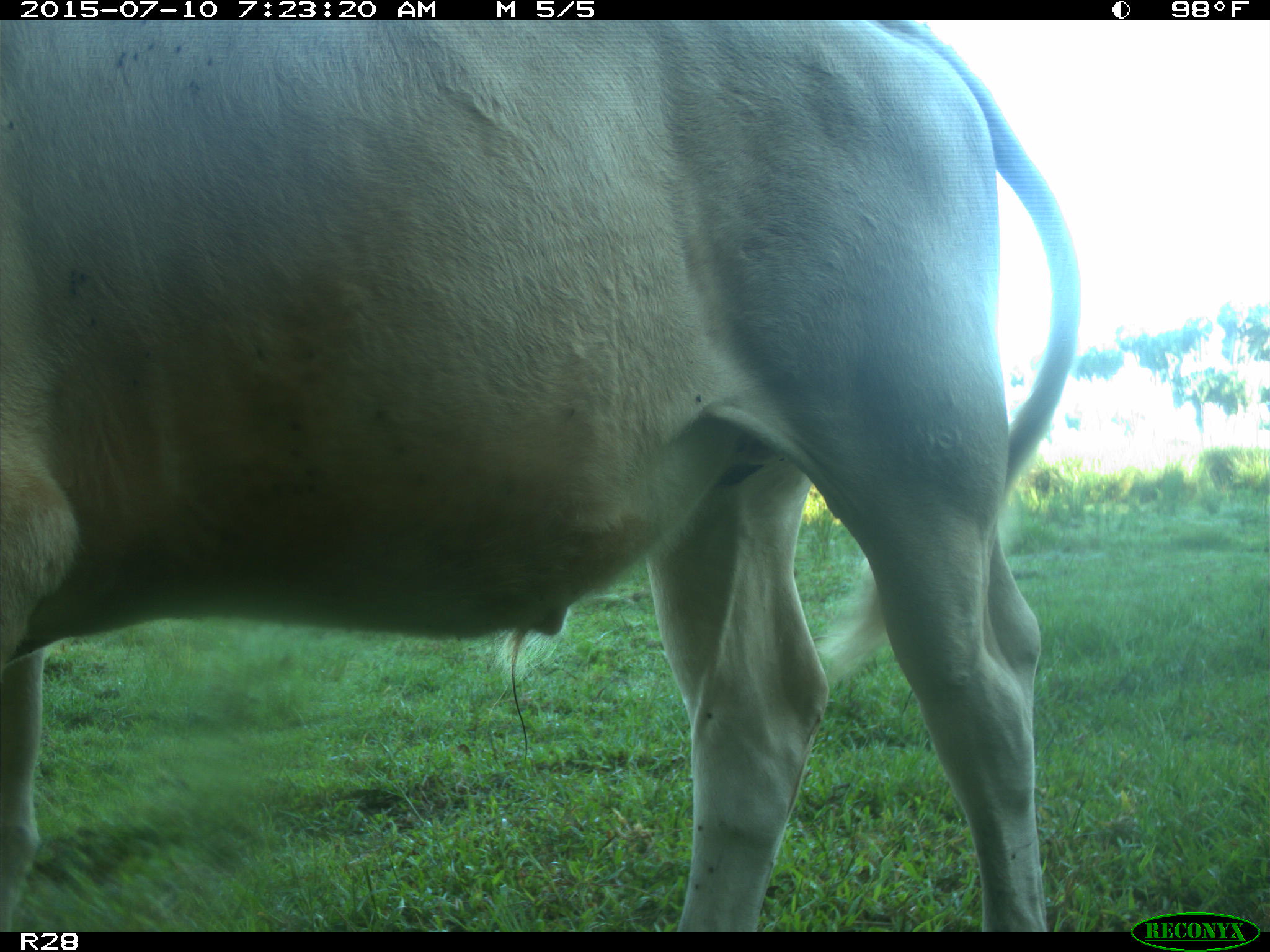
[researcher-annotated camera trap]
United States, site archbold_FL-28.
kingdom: Animalia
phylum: Chordata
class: Mammalia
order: Artiodactyla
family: Bovidae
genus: Bos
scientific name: Bos taurus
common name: domestic cow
Bos taurus (domestic cow).